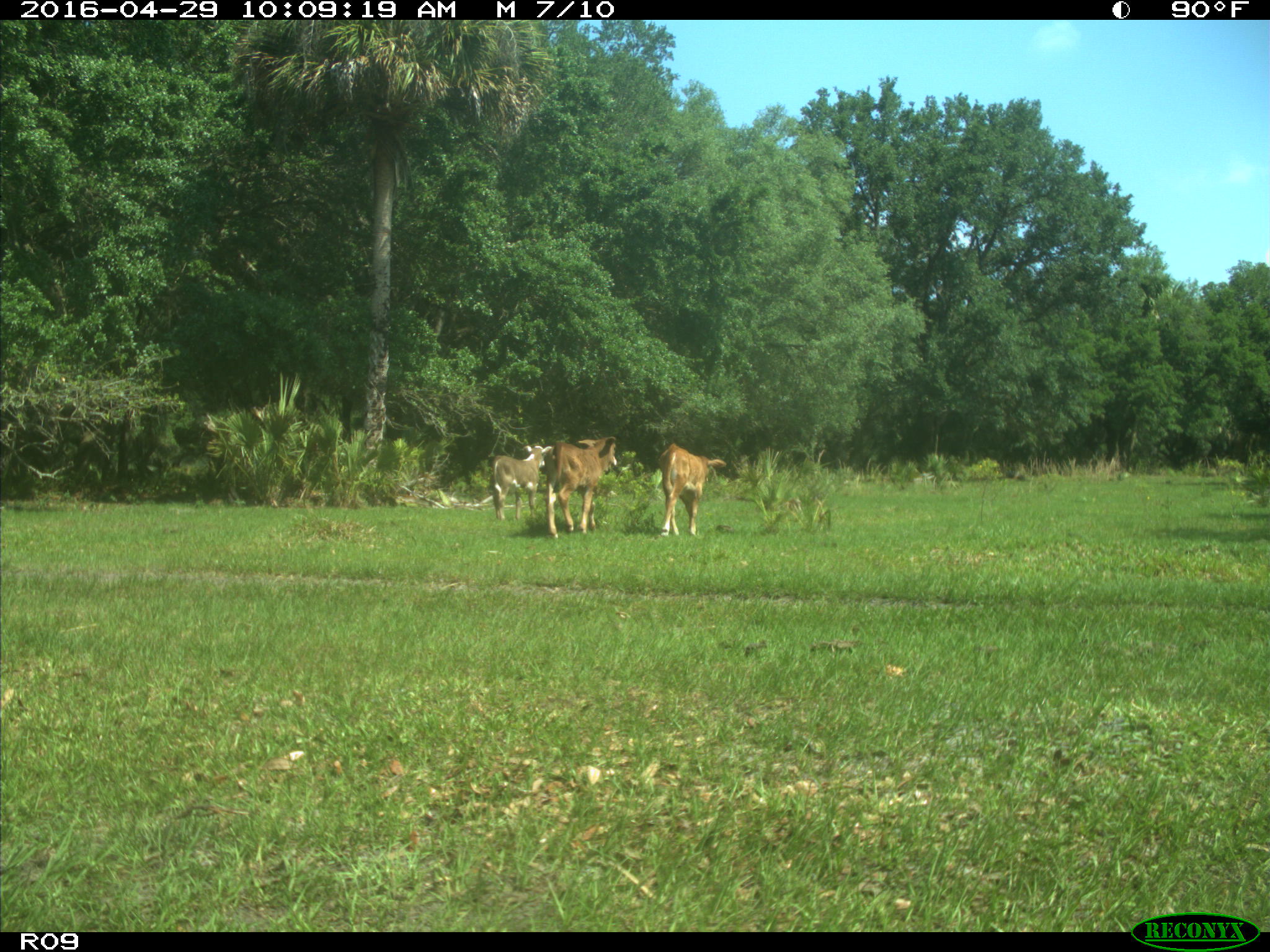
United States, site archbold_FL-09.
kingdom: Animalia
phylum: Chordata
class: Mammalia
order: Artiodactyla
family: Bovidae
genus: Bos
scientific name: Bos taurus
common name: domestic cow